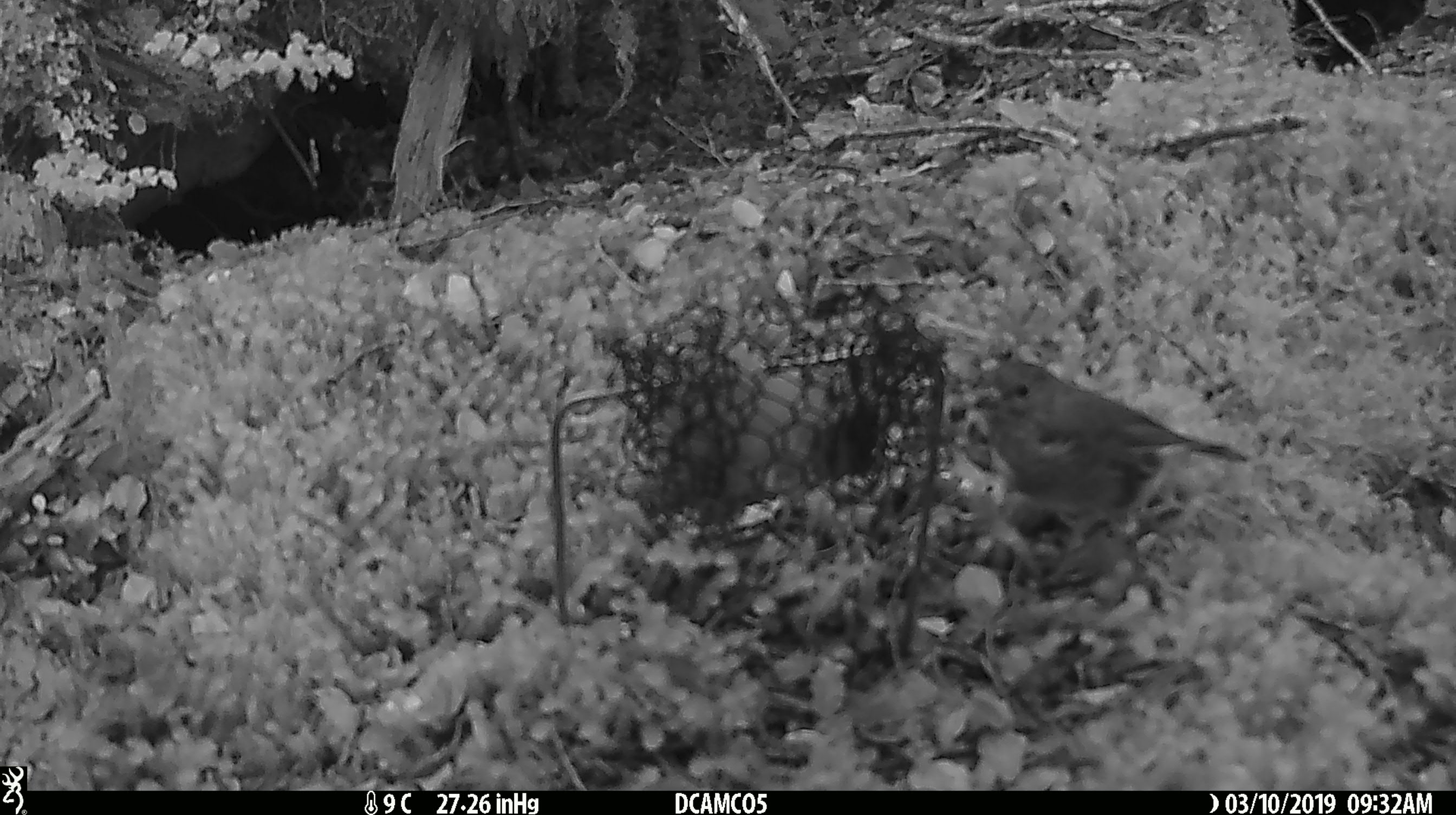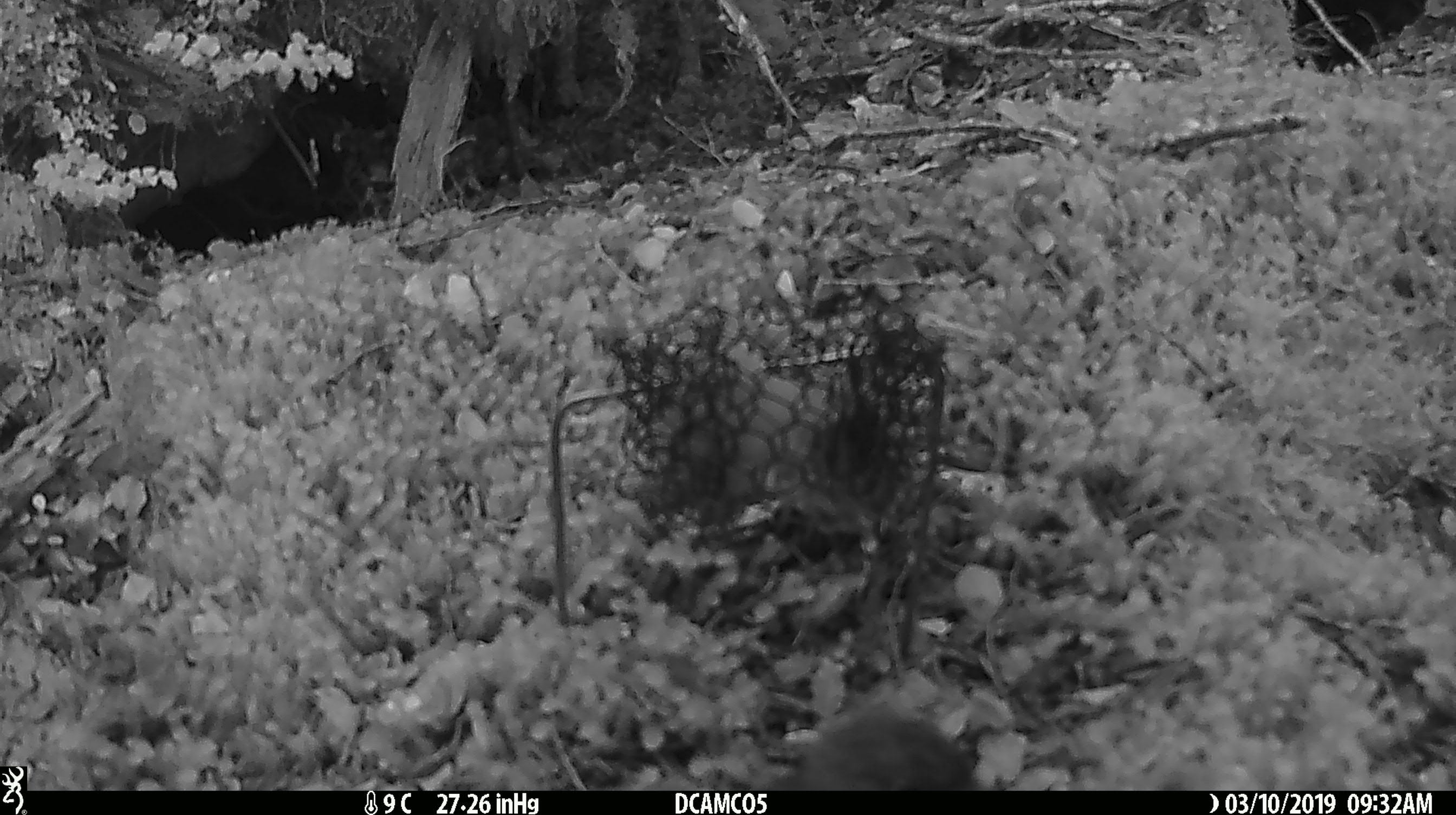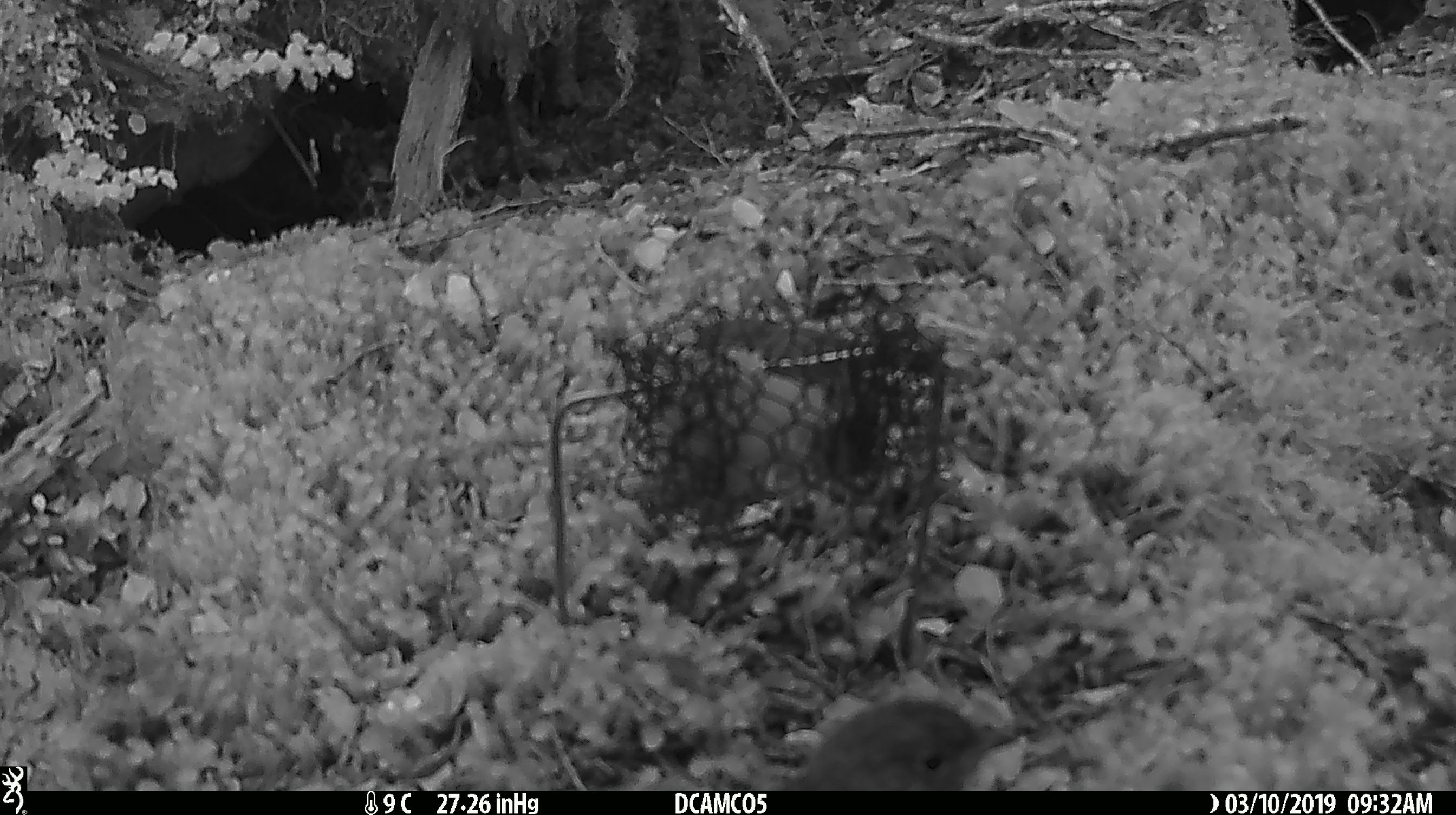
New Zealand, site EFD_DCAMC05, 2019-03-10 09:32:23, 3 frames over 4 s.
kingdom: Animalia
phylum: Chordata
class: Aves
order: Passeriformes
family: Petroicidae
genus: Petroica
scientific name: Petroica australis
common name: new zealand robin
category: robin